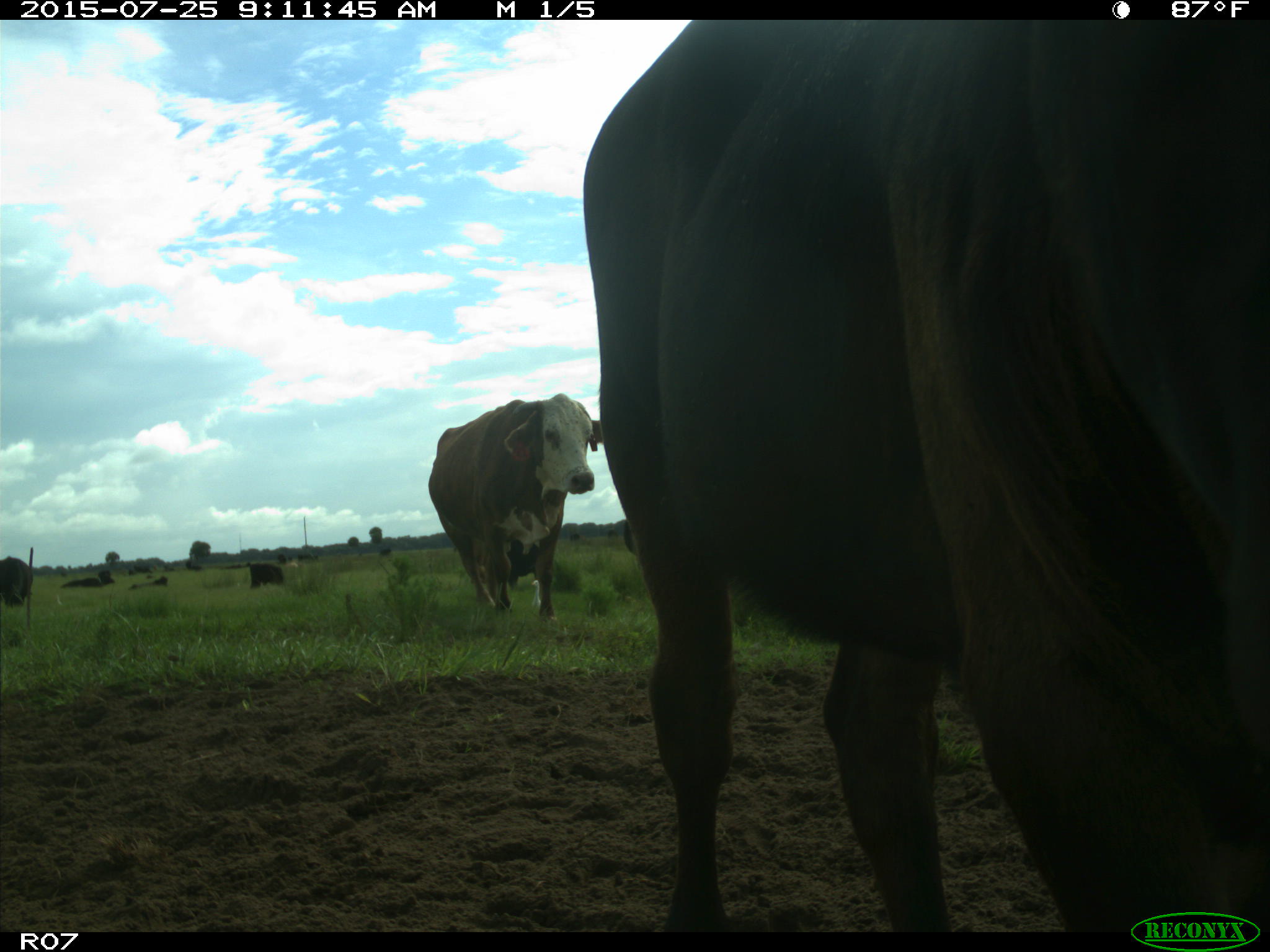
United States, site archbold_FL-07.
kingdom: Animalia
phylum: Chordata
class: Mammalia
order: Artiodactyla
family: Bovidae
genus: Bos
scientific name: Bos taurus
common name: domestic cow